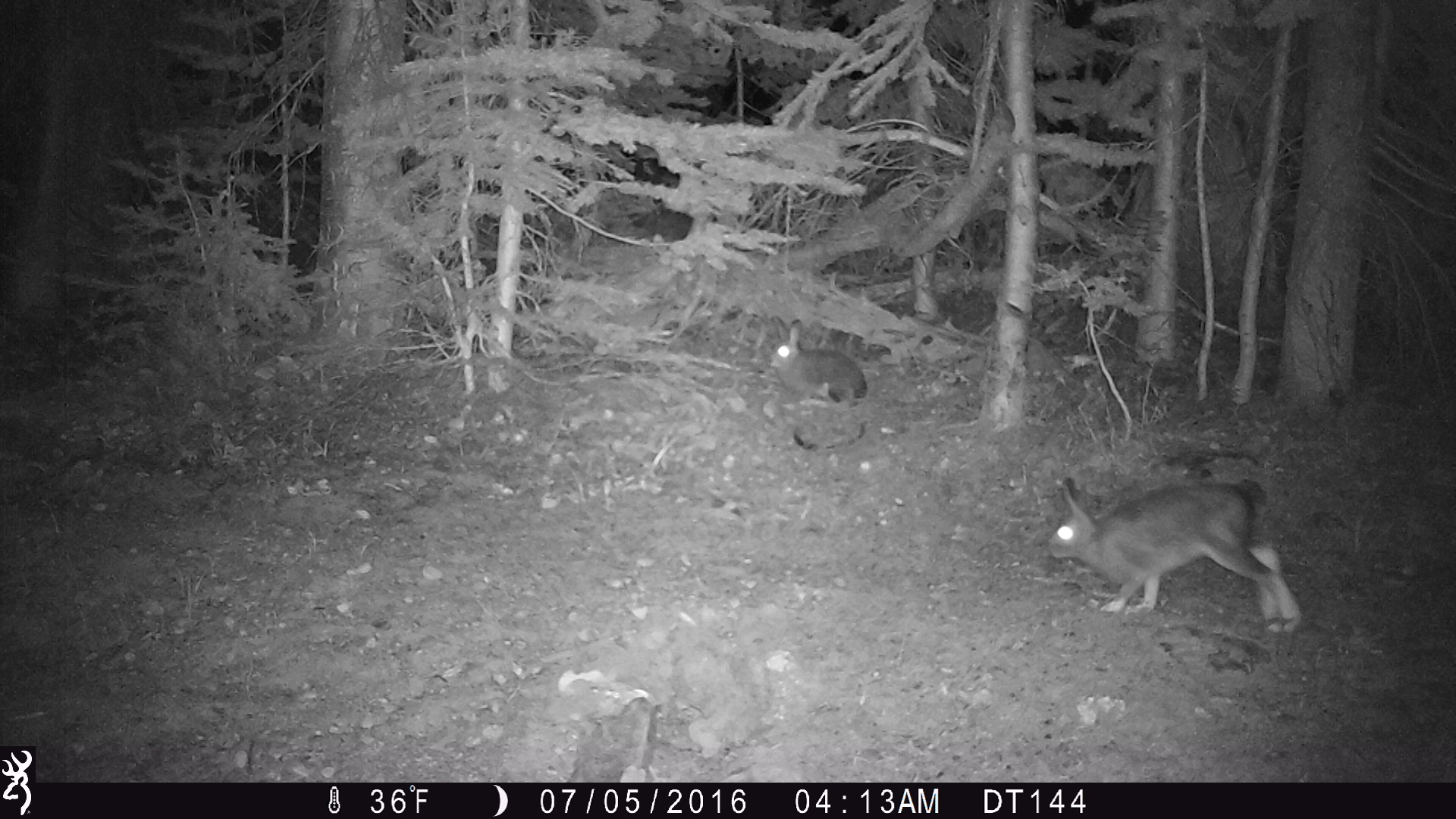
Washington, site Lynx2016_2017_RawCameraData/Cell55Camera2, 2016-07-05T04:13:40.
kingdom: Animalia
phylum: Chordata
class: Mammalia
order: Lagomorpha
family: Leporidae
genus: Lepus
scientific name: Lepus americanus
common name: snowshoe hare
Lepus americanus (snowshoe hare). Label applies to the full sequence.